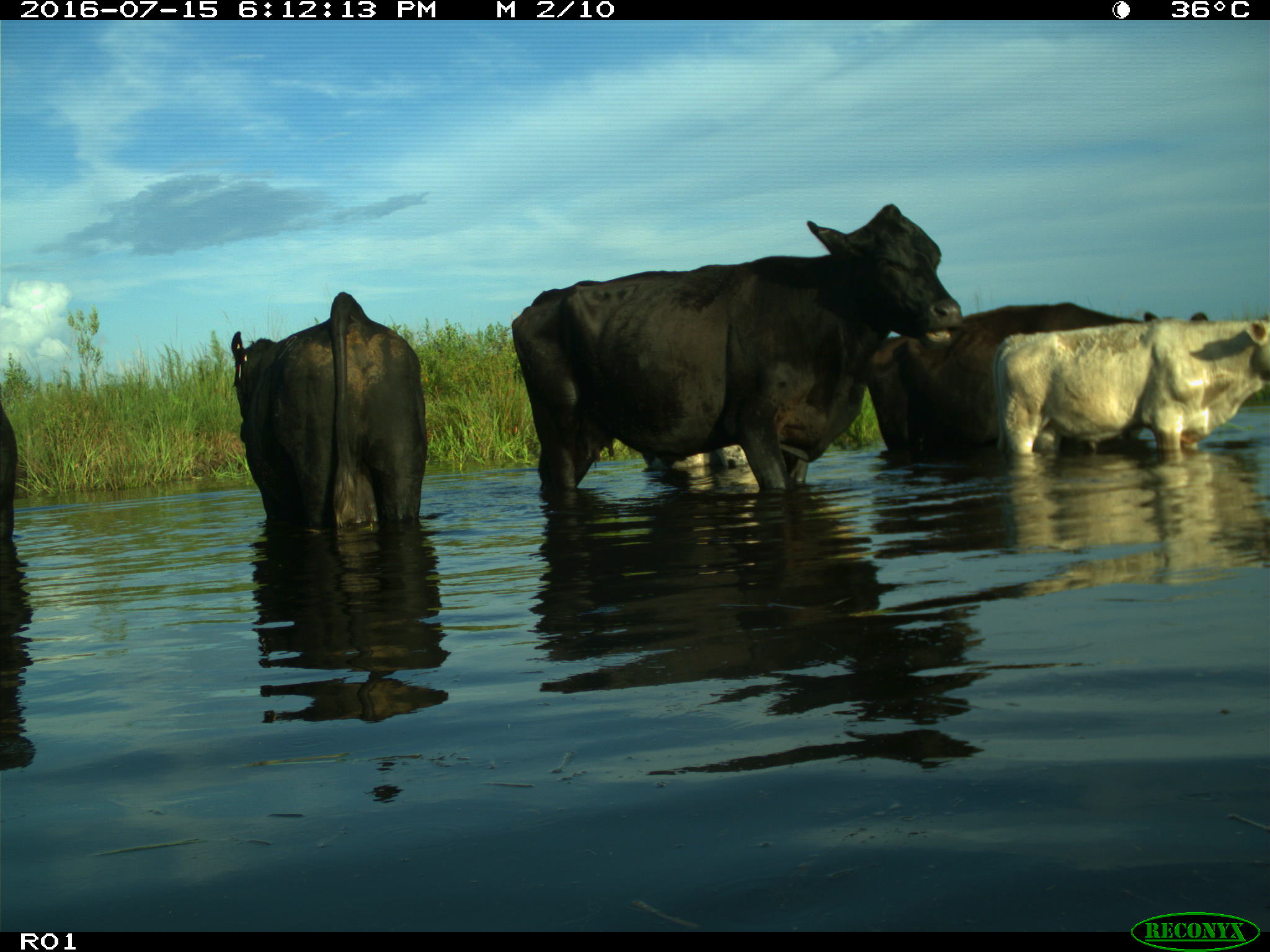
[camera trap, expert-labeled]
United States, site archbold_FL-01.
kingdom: Animalia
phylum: Chordata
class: Mammalia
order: Artiodactyla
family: Bovidae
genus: Bos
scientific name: Bos taurus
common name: domestic cow